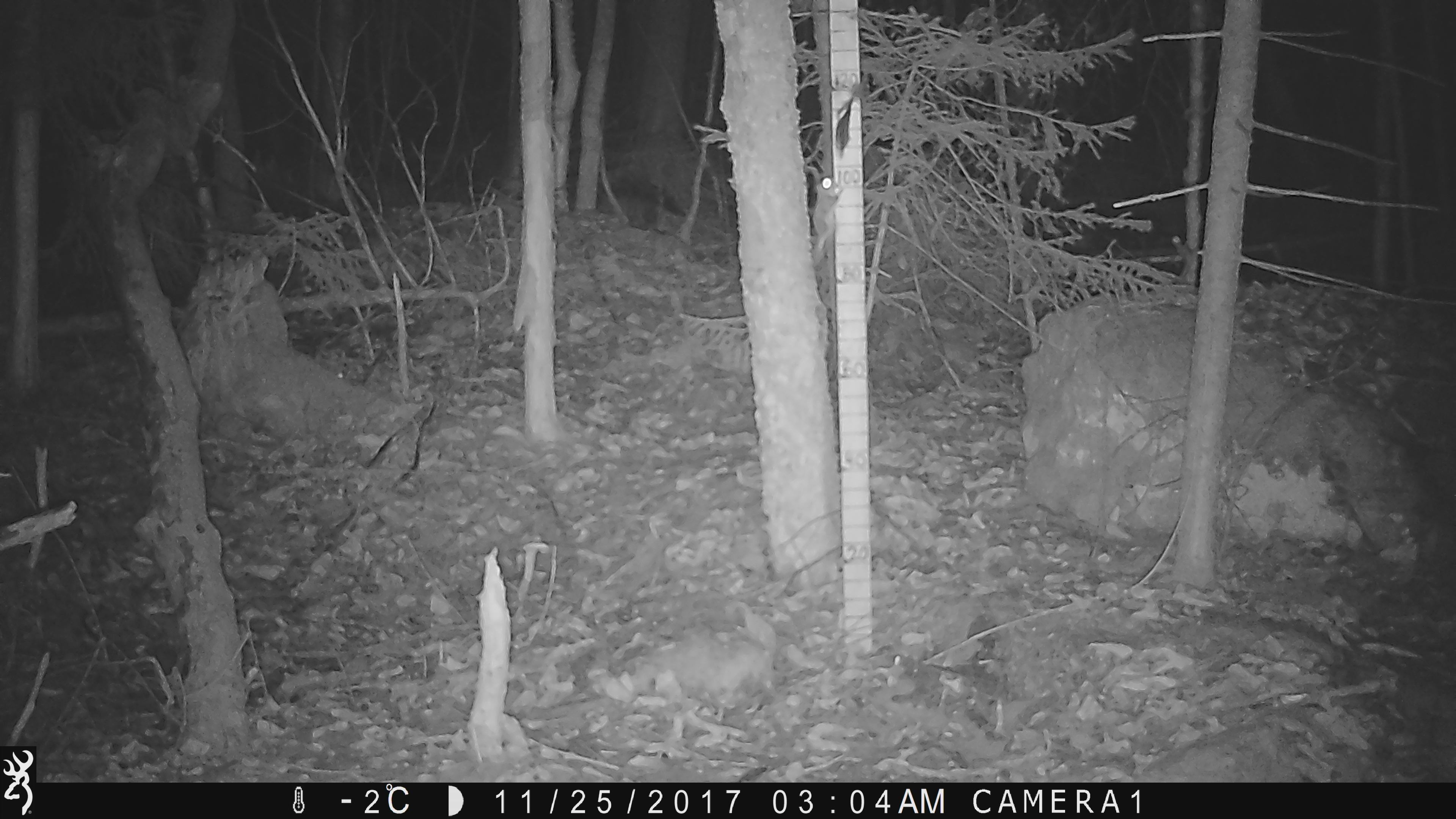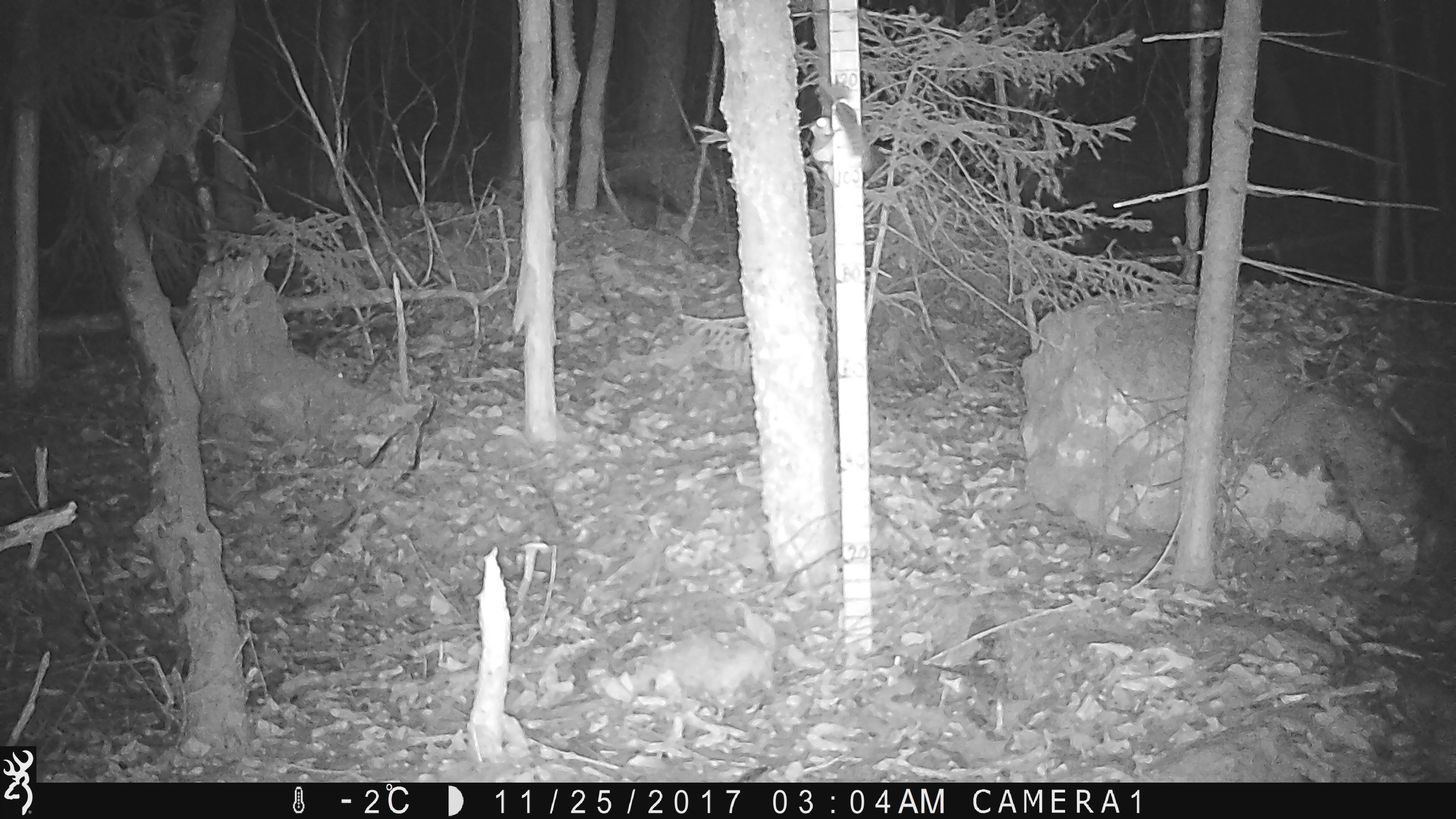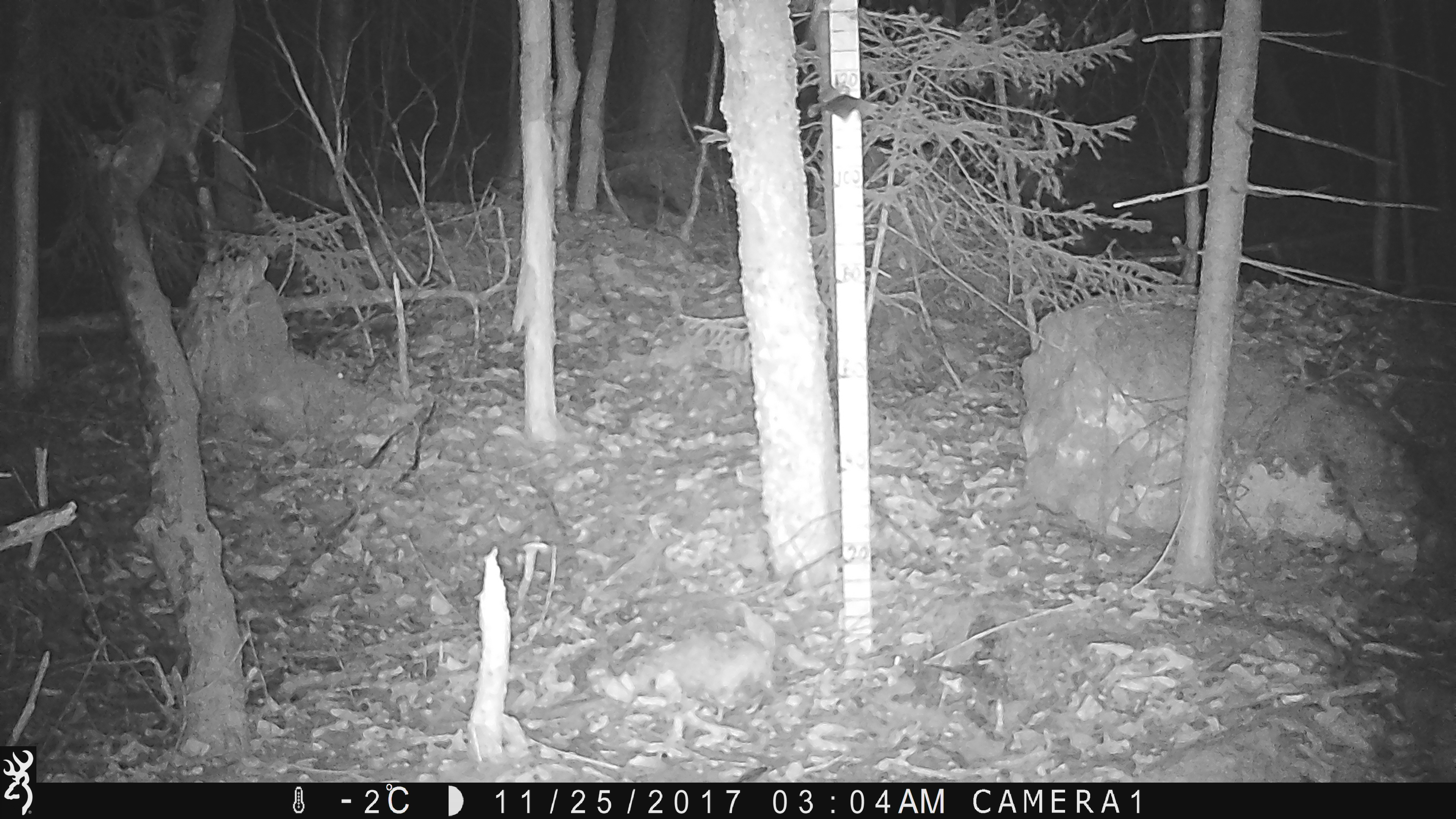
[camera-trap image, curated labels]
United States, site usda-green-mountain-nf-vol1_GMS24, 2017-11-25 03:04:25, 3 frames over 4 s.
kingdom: Animalia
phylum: Chordata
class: Mammalia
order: Rodentia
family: Sciuridae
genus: Glaucomys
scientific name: Glaucomys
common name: flying squirrel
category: flying squirrel sp.